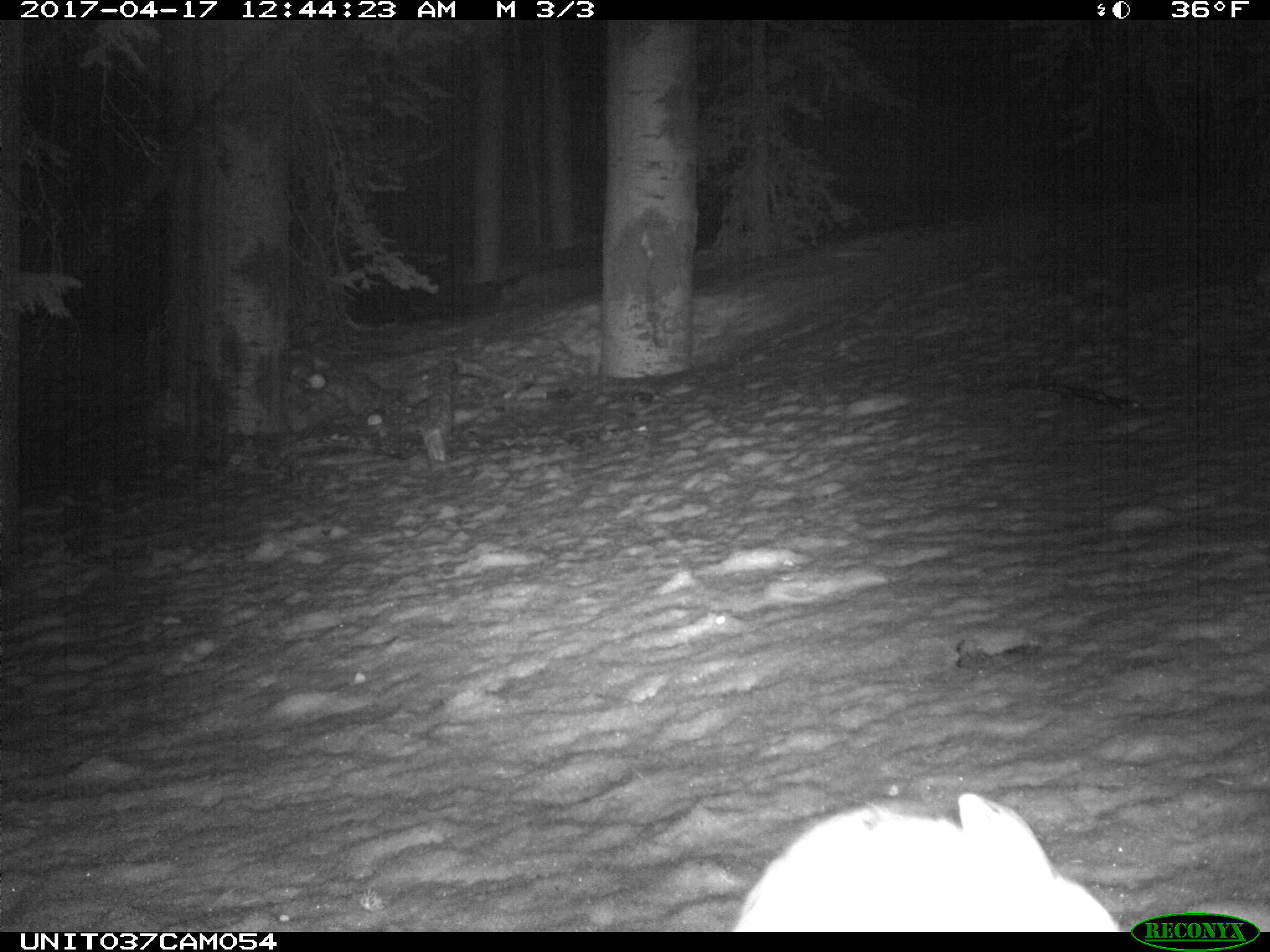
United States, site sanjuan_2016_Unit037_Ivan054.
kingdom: Animalia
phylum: Chordata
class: Mammalia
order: Lagomorpha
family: Leporidae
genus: Lepus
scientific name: Lepus americanus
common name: snowshoe hare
Lepus americanus (snowshoe hare).